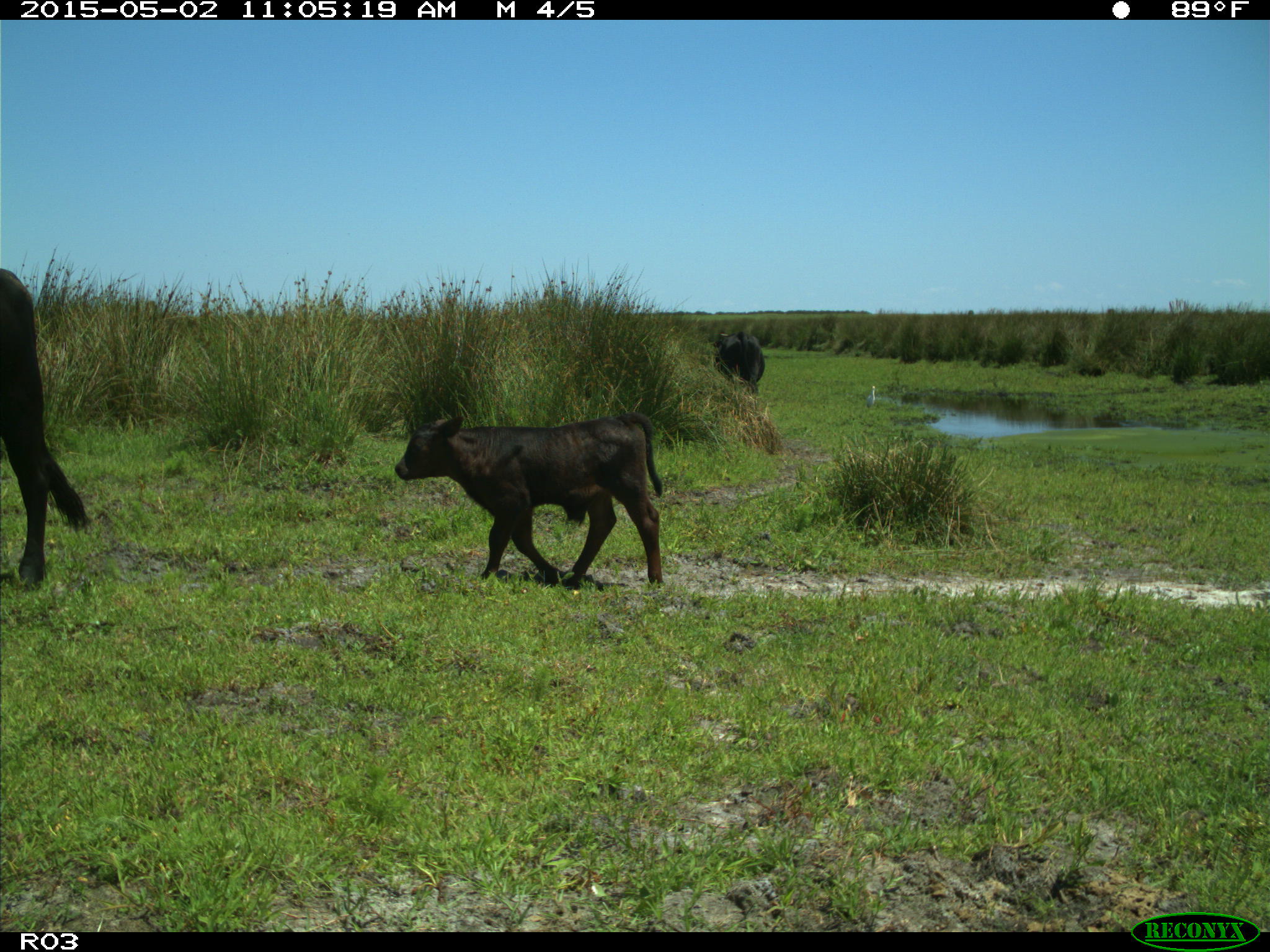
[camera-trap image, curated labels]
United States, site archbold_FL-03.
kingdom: Animalia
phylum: Chordata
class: Mammalia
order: Artiodactyla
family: Bovidae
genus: Bos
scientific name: Bos taurus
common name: domestic cow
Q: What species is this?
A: Bos taurus (domestic cow).